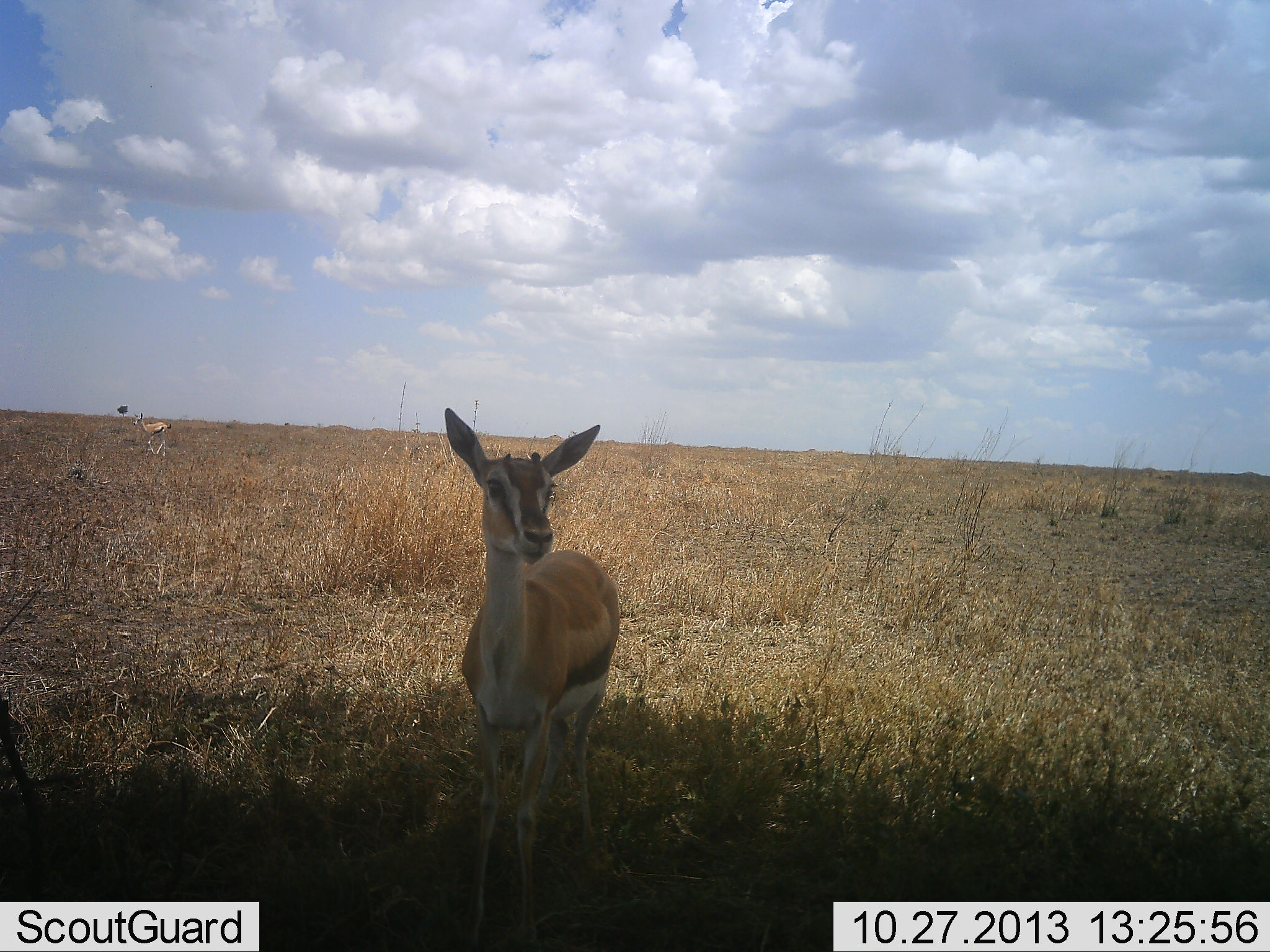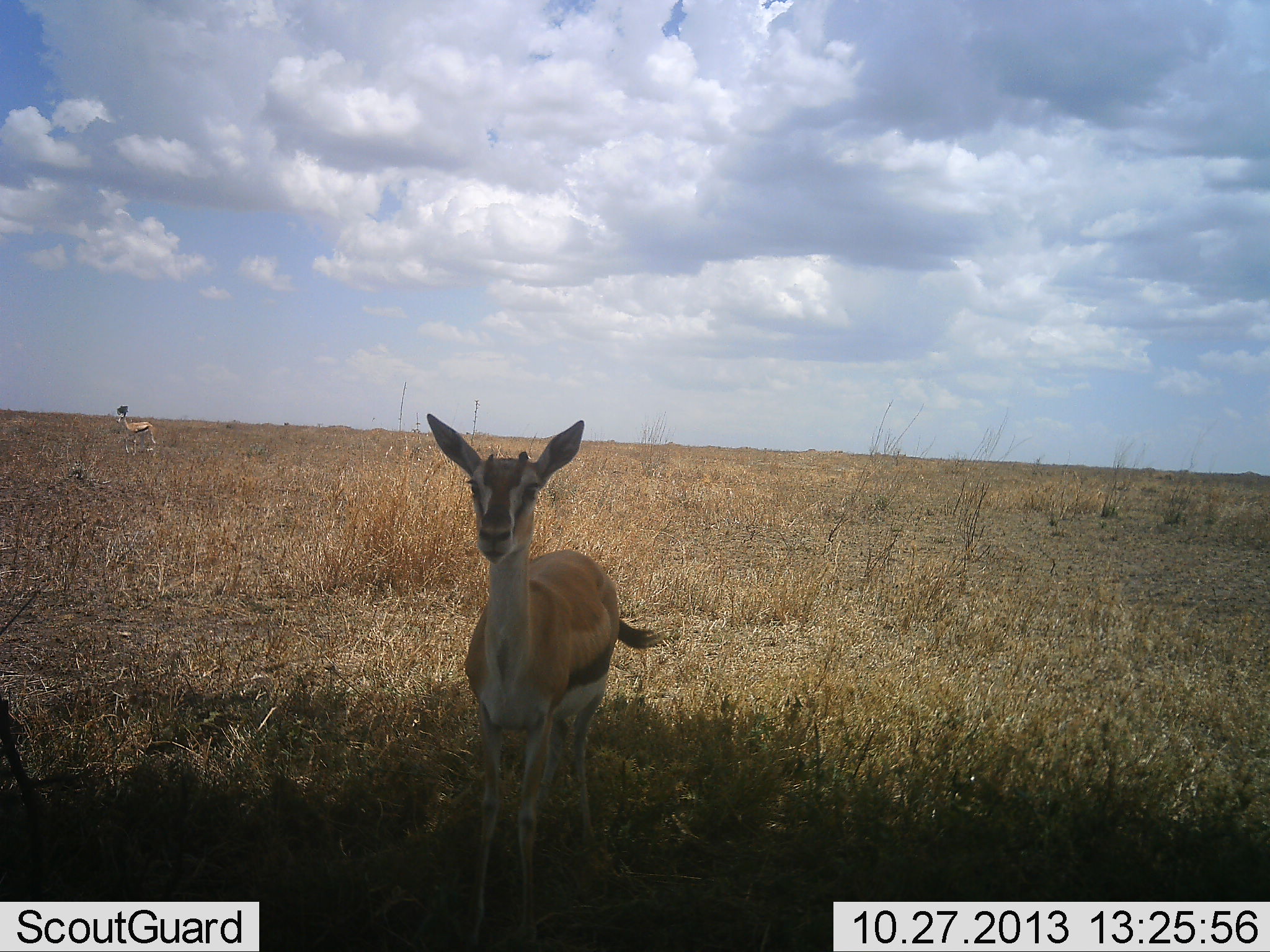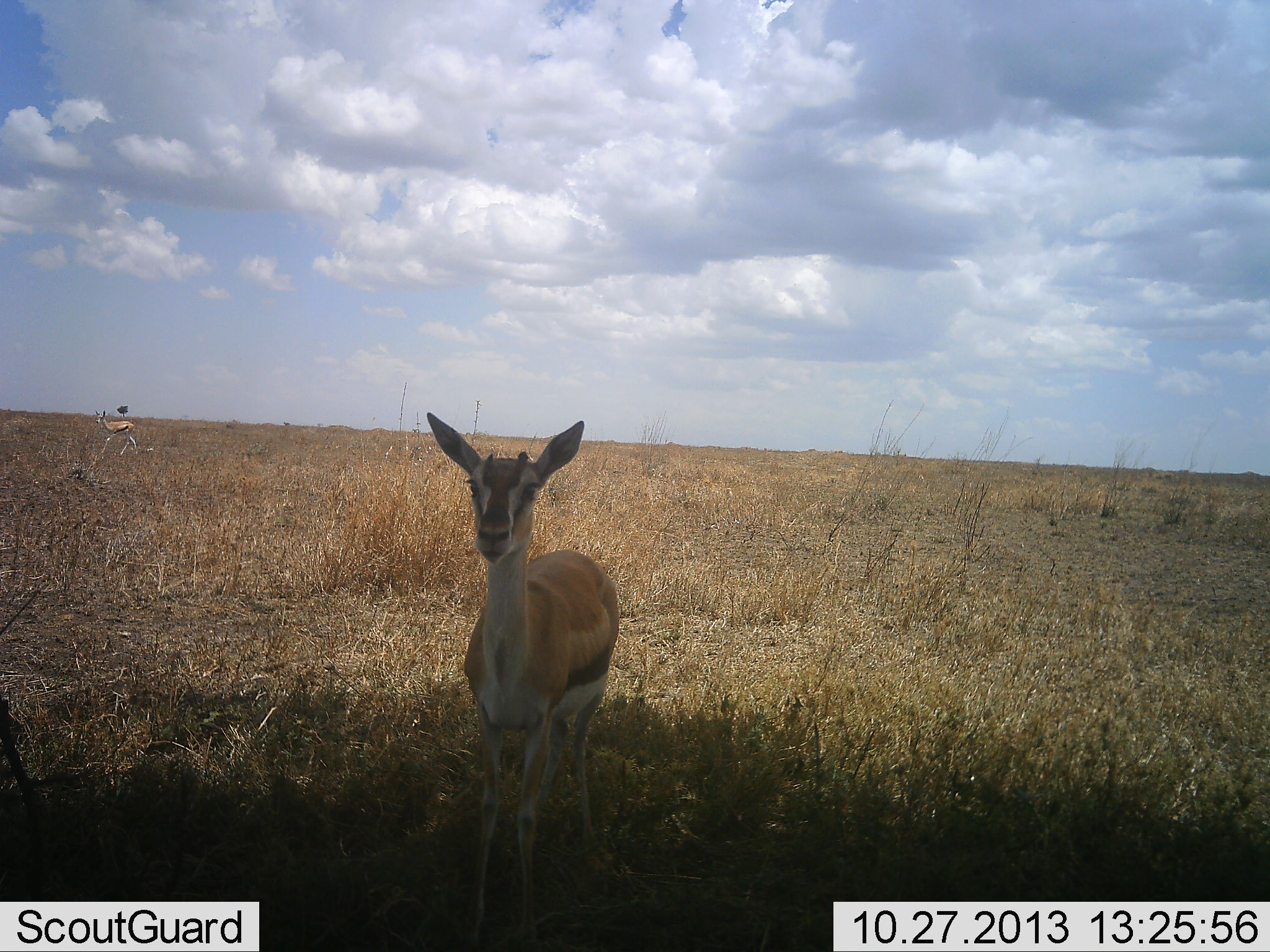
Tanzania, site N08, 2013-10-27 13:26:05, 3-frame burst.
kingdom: Animalia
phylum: Chordata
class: Mammalia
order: Artiodactyla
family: Bovidae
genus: Eudorcas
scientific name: Eudorcas thomsonii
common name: thomson's gazelle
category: gazellethomsons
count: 2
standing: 100%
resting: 0%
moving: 50%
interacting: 0%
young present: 0%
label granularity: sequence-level